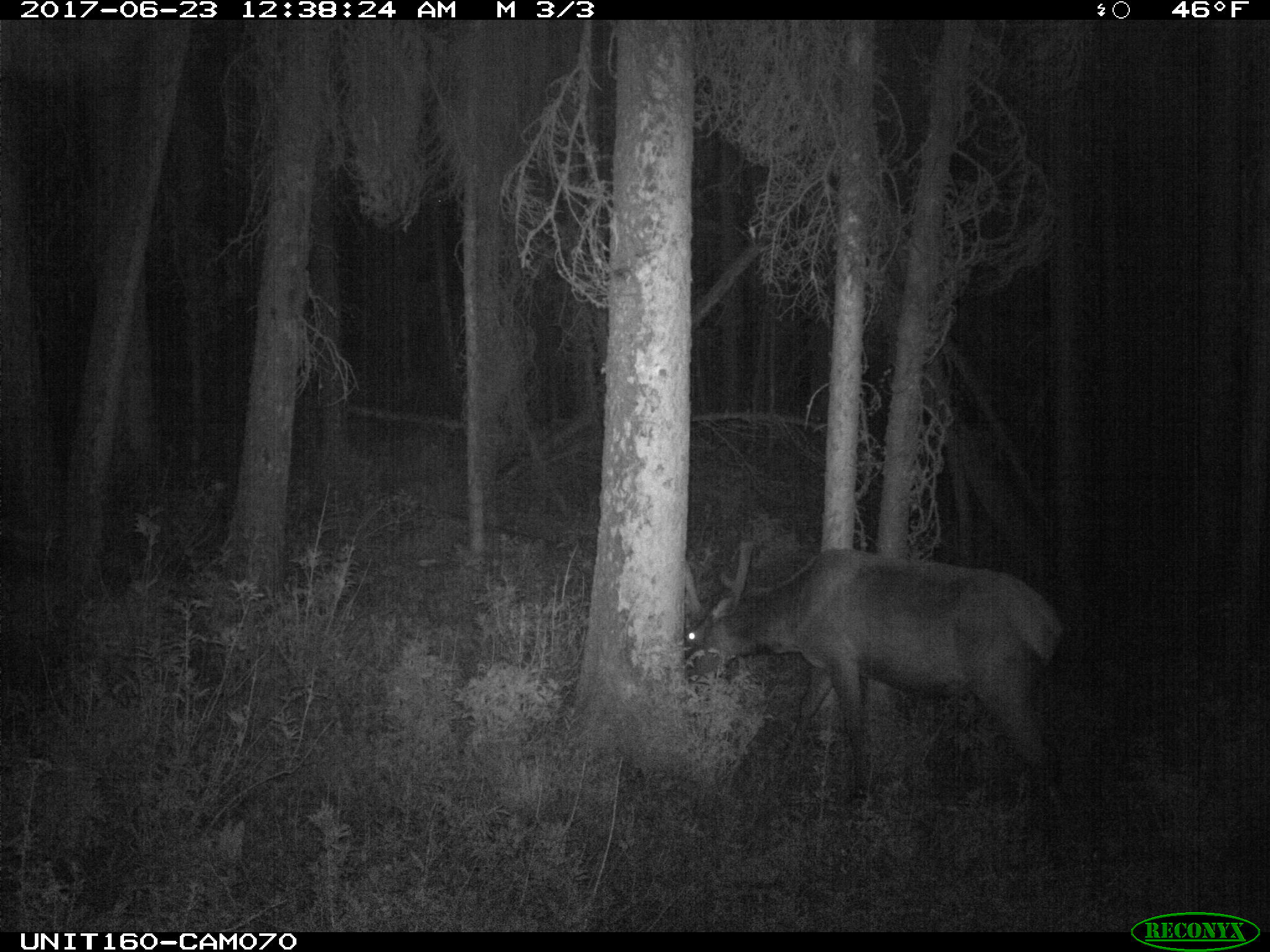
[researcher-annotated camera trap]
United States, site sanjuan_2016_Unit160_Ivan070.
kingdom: Animalia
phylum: Chordata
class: Mammalia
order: Artiodactyla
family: Cervidae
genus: Cervus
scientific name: Cervus elaphus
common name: red deer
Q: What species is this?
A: Cervus elaphus (red deer).